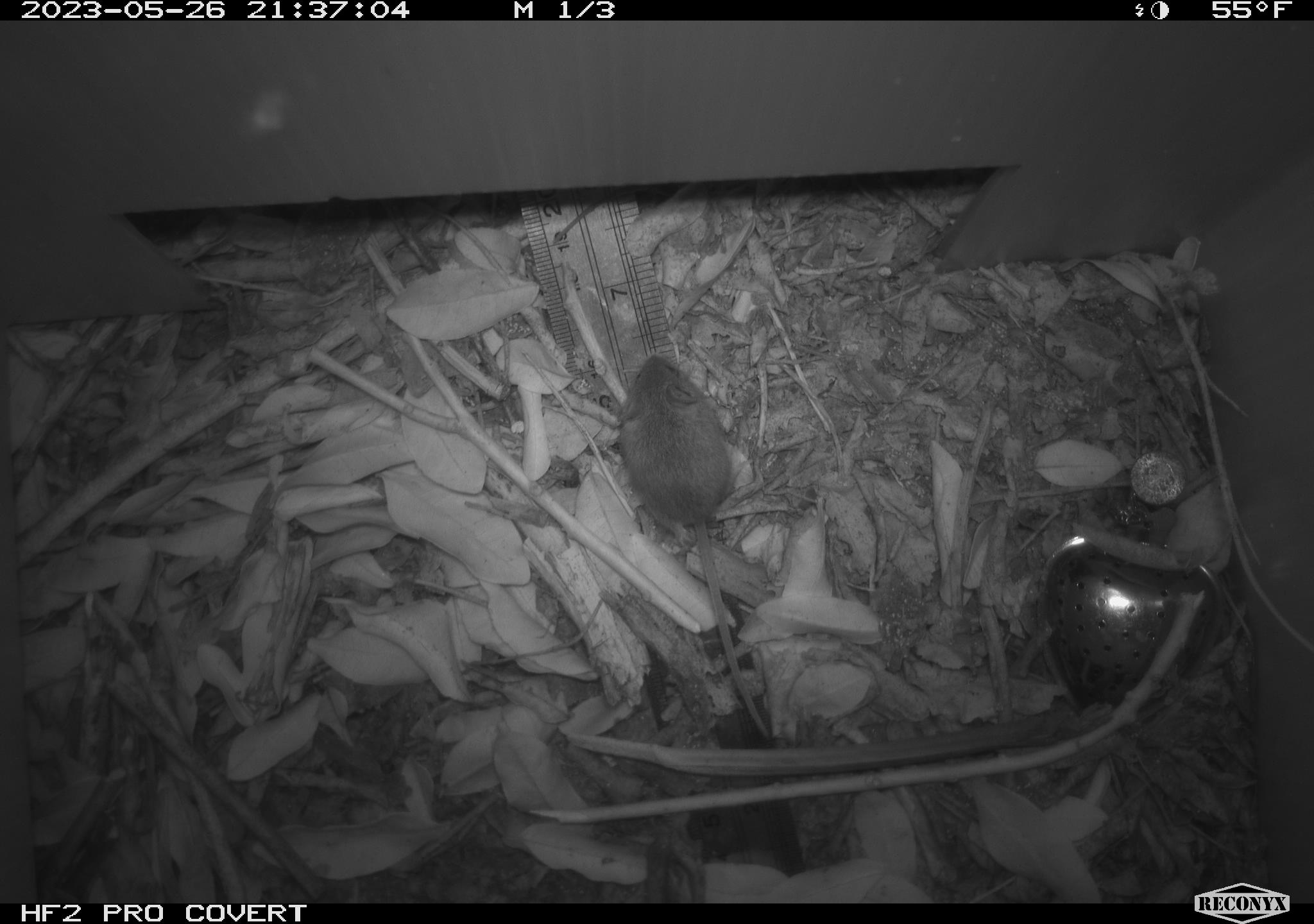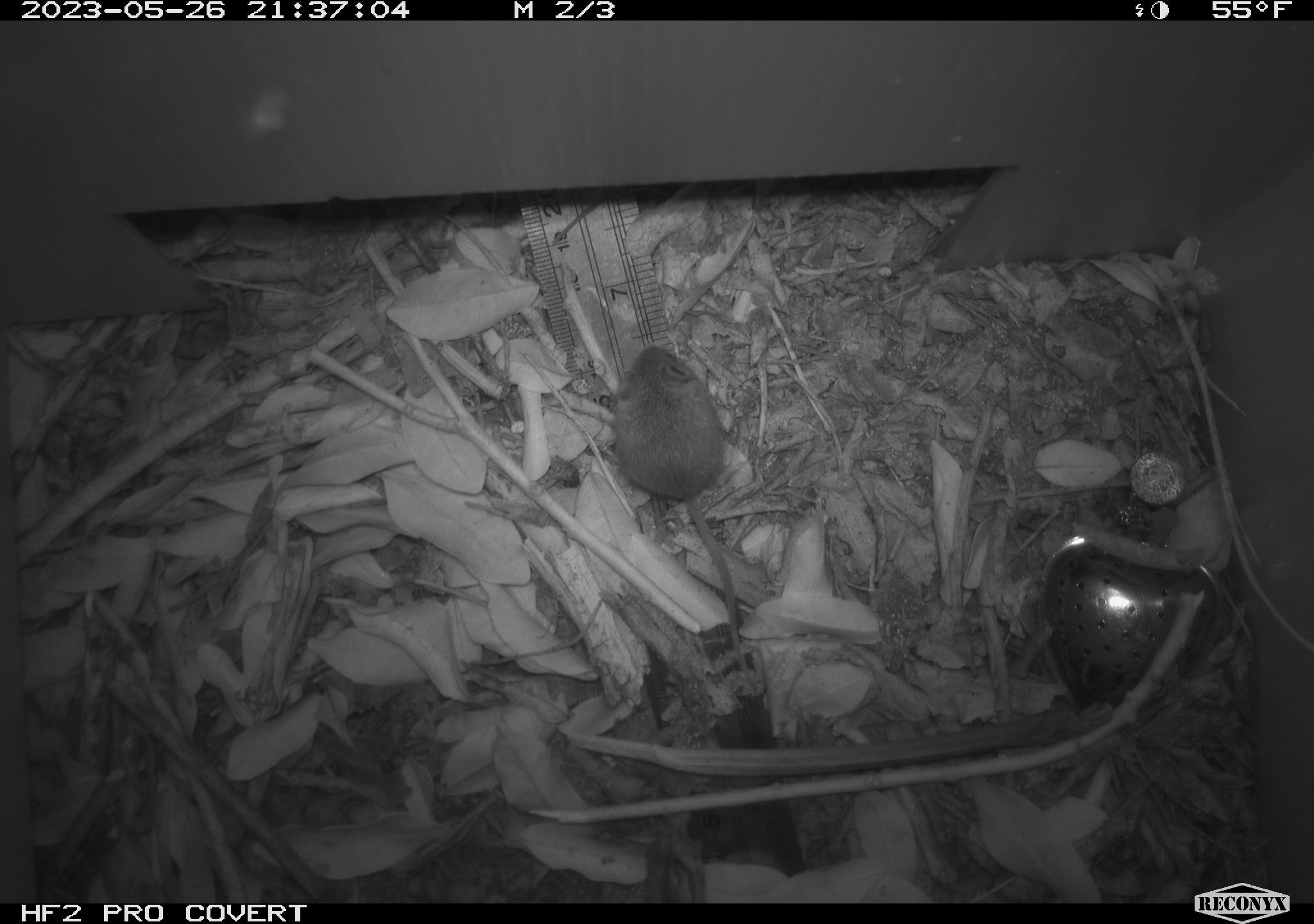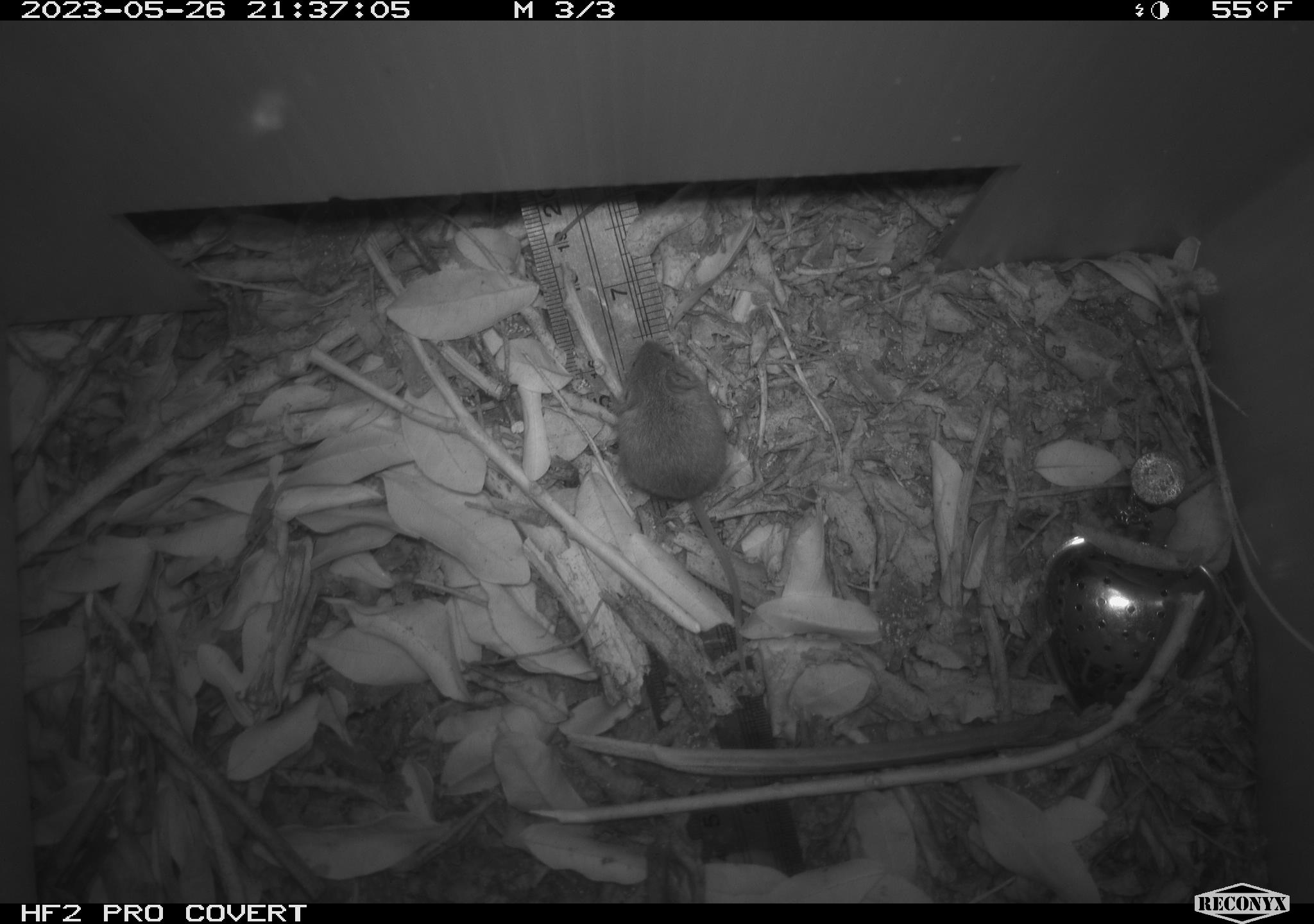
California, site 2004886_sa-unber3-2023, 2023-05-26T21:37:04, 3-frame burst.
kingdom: Animalia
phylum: Chordata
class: Mammalia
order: Rodentia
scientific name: Rodentia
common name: mouse species